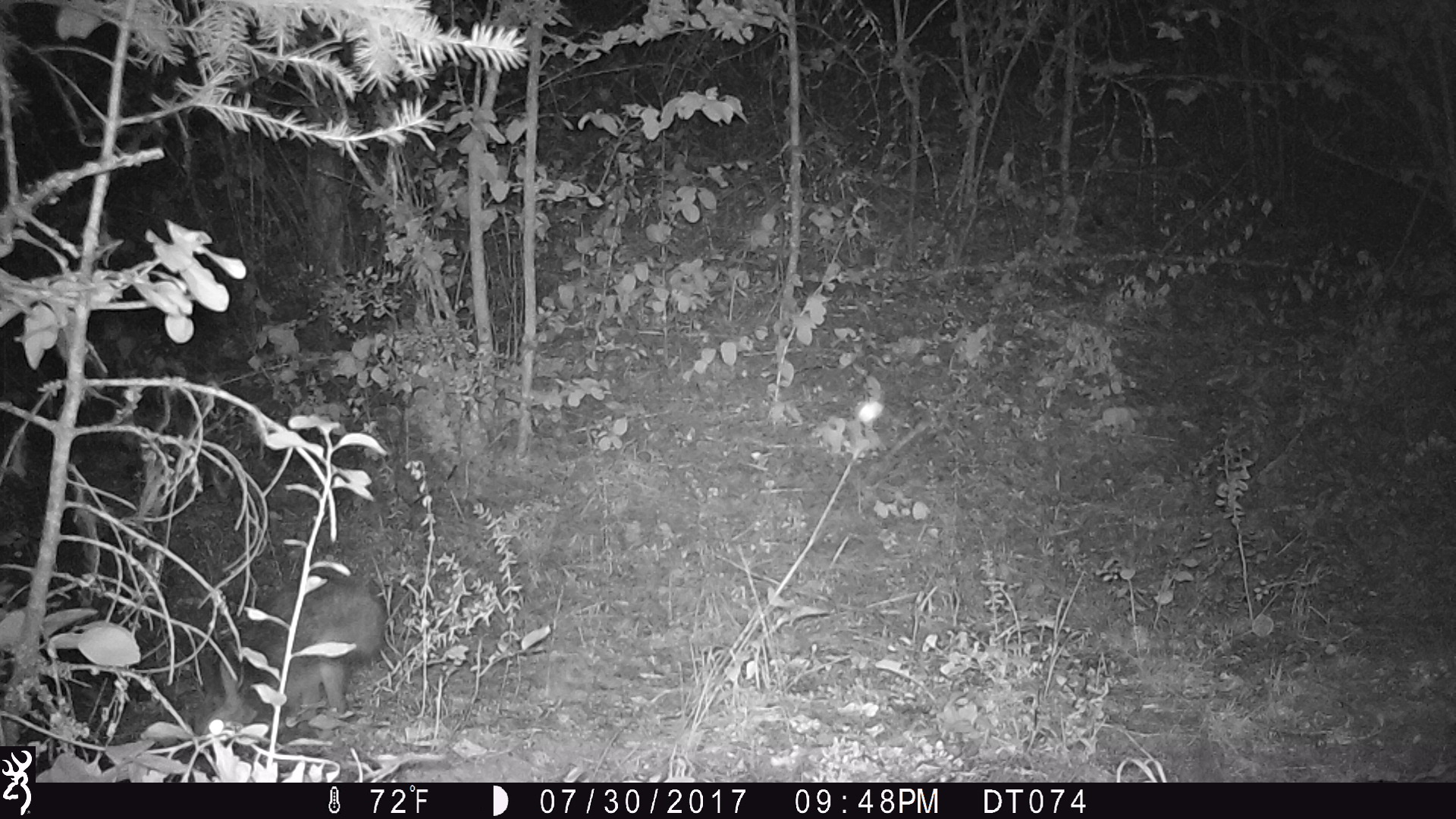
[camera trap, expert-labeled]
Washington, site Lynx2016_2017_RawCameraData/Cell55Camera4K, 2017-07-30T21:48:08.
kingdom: Animalia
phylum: Chordata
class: Mammalia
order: Lagomorpha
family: Leporidae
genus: Lepus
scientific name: Lepus americanus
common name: snowshoe hare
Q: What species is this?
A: Lepus americanus (snowshoe hare).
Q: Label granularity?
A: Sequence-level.